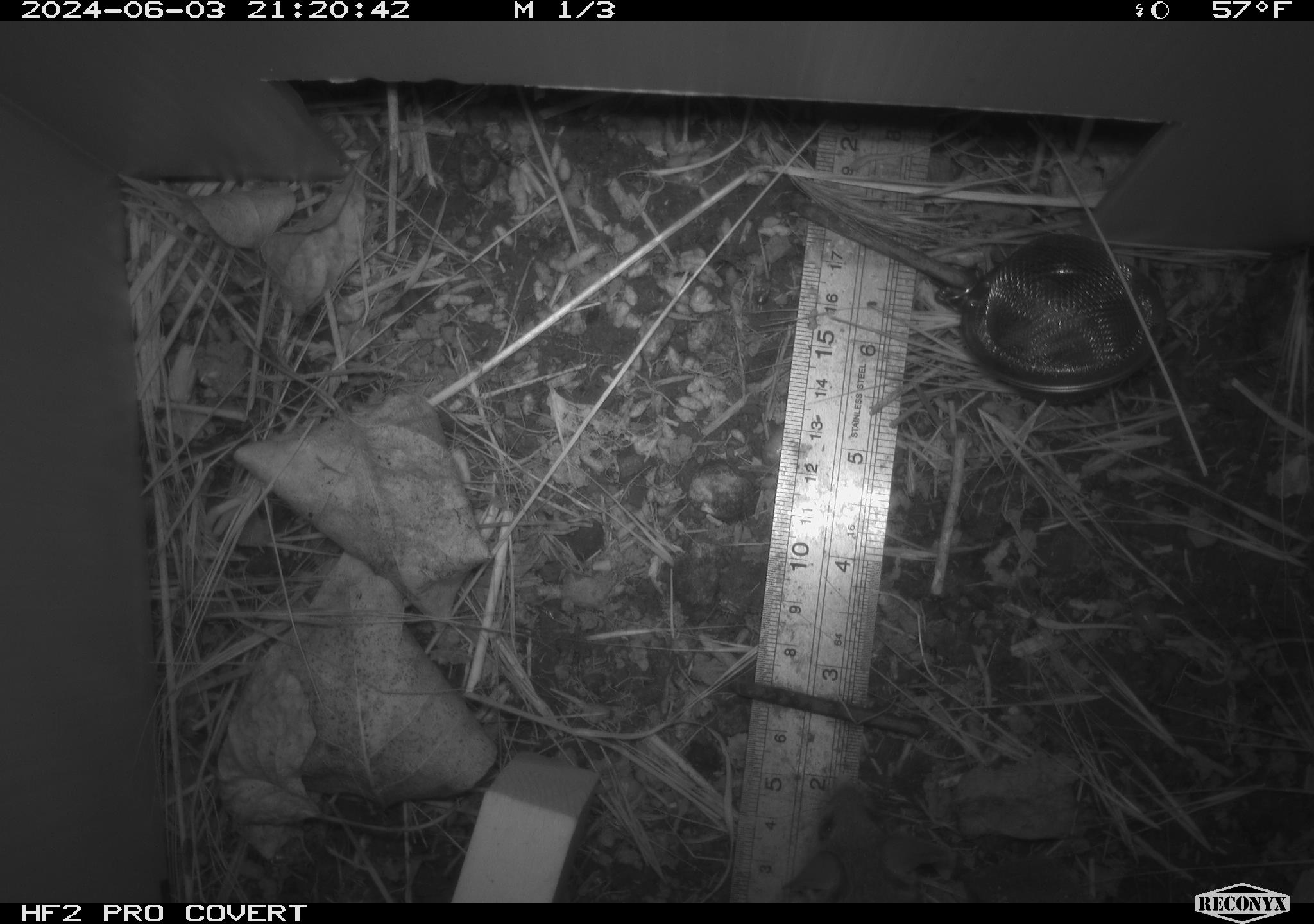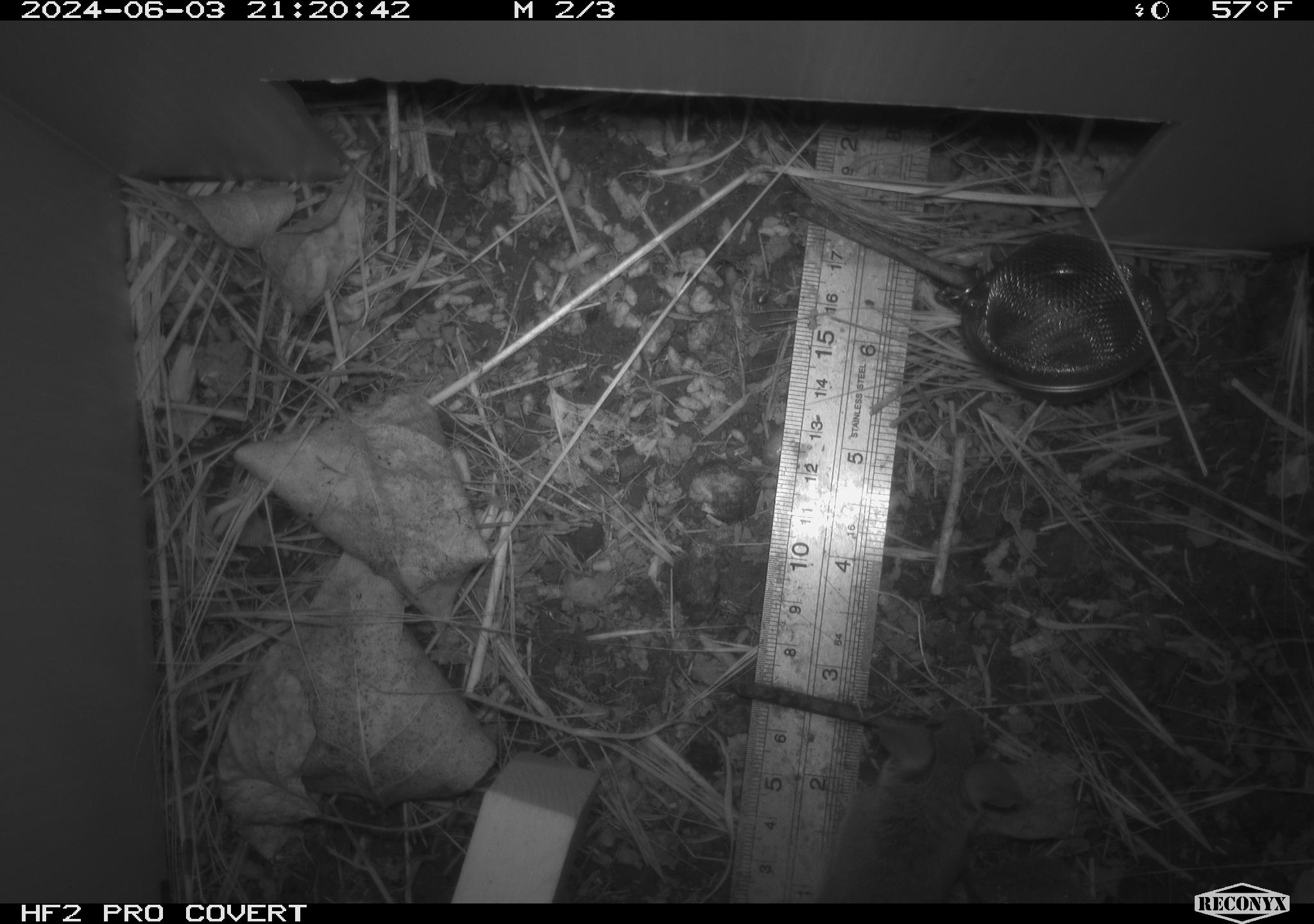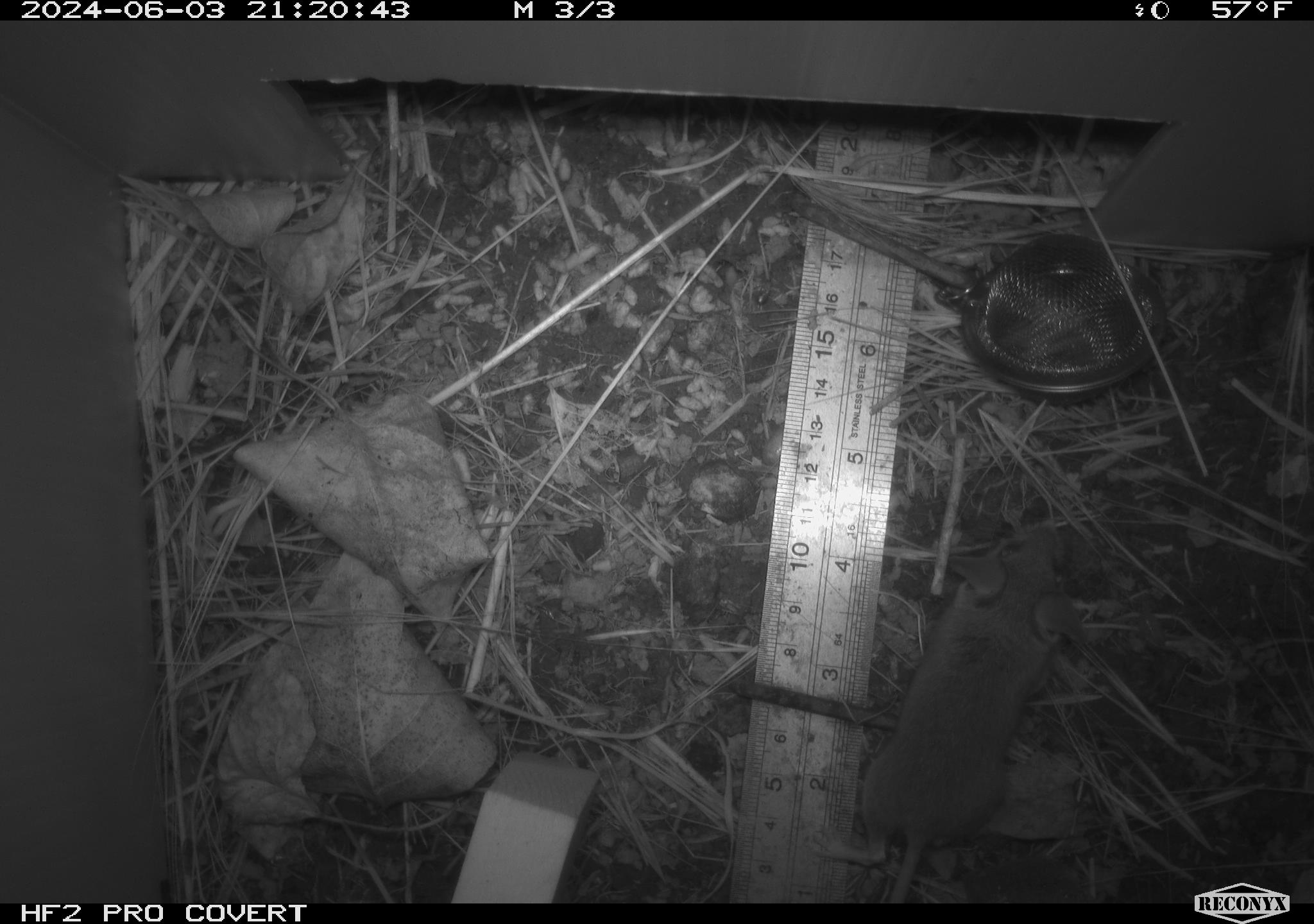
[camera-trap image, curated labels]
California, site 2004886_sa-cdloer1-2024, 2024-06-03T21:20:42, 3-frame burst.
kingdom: Animalia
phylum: Chordata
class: Mammalia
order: Rodentia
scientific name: Rodentia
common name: mouse species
Mouse species (Rodentia).